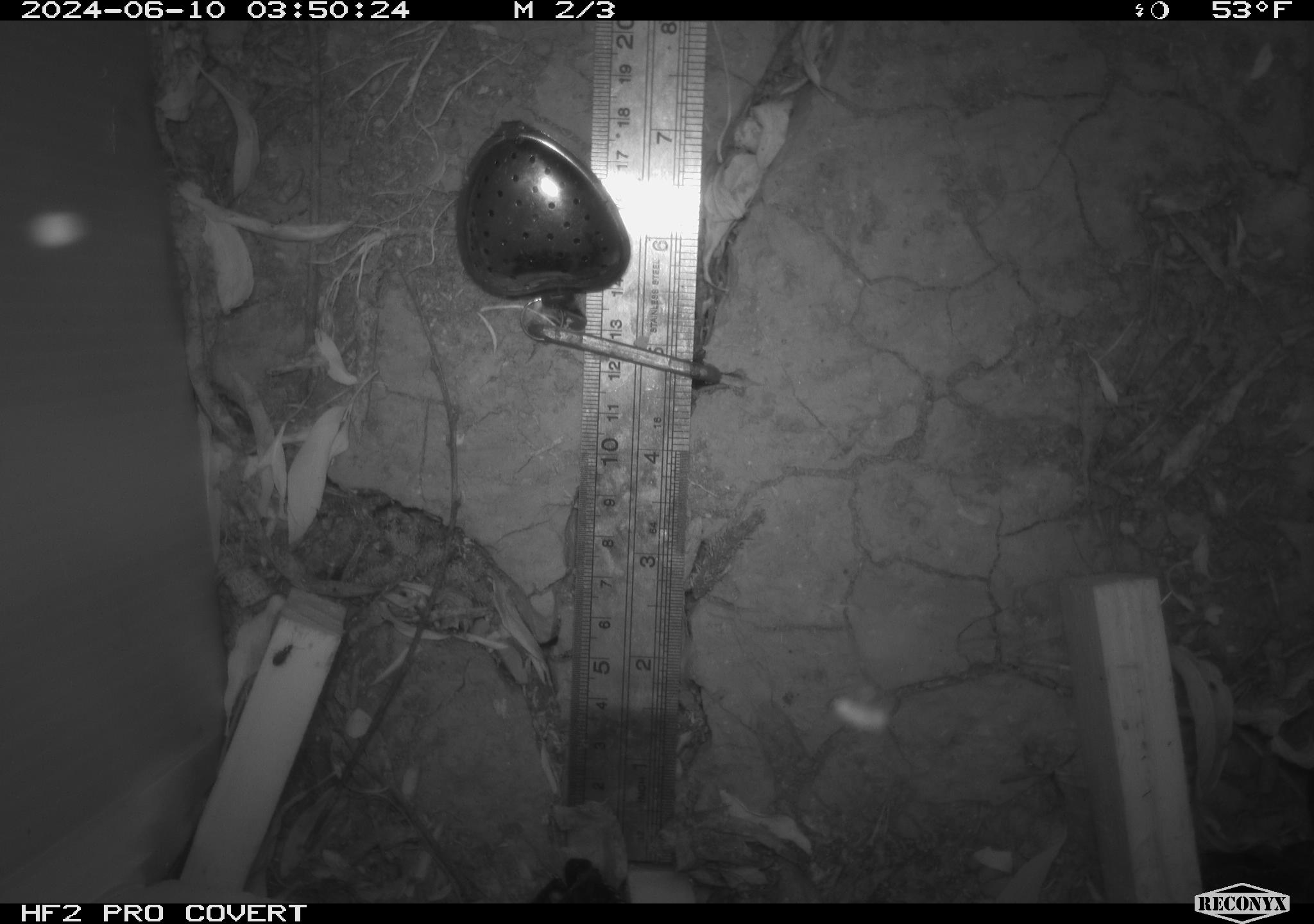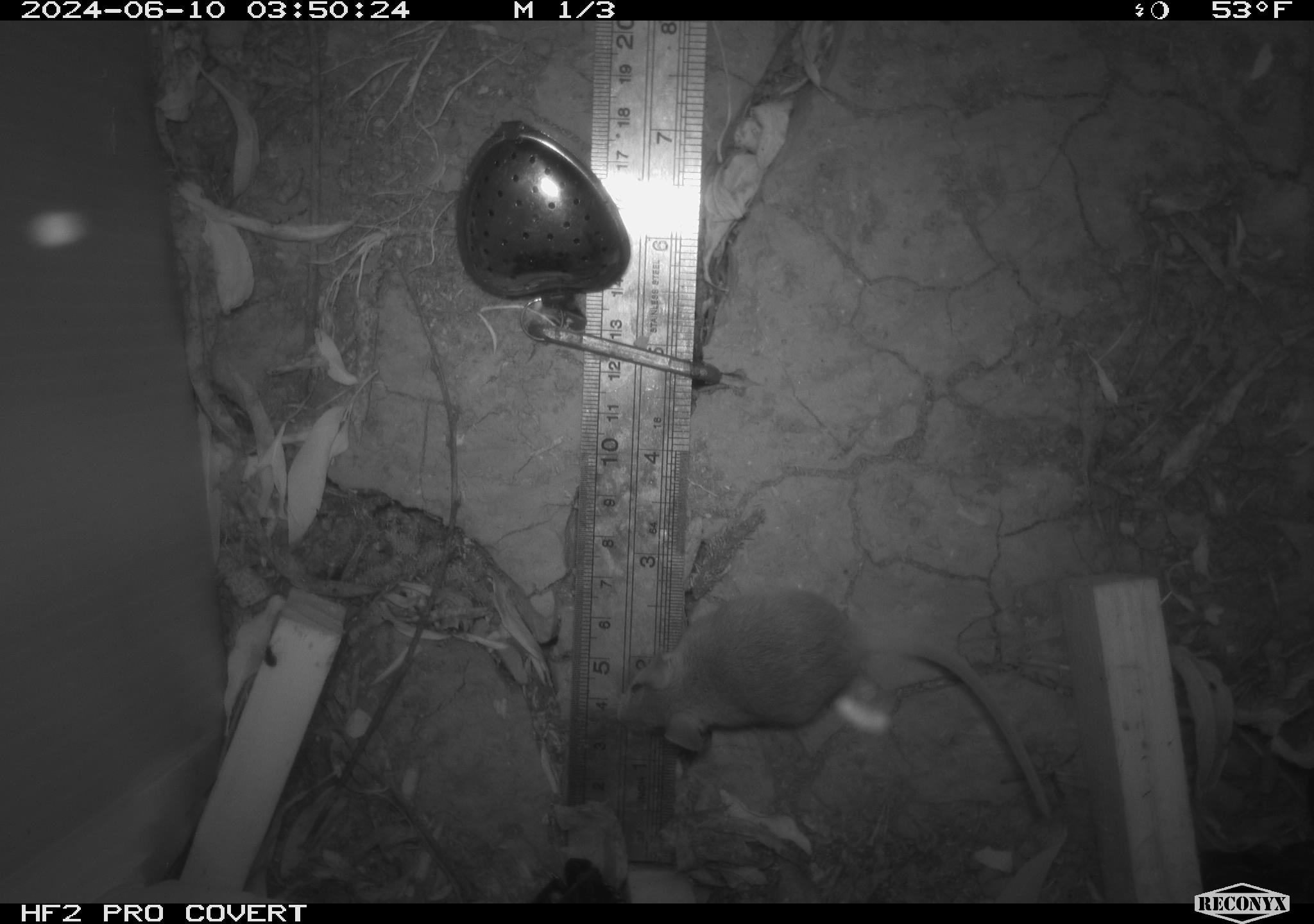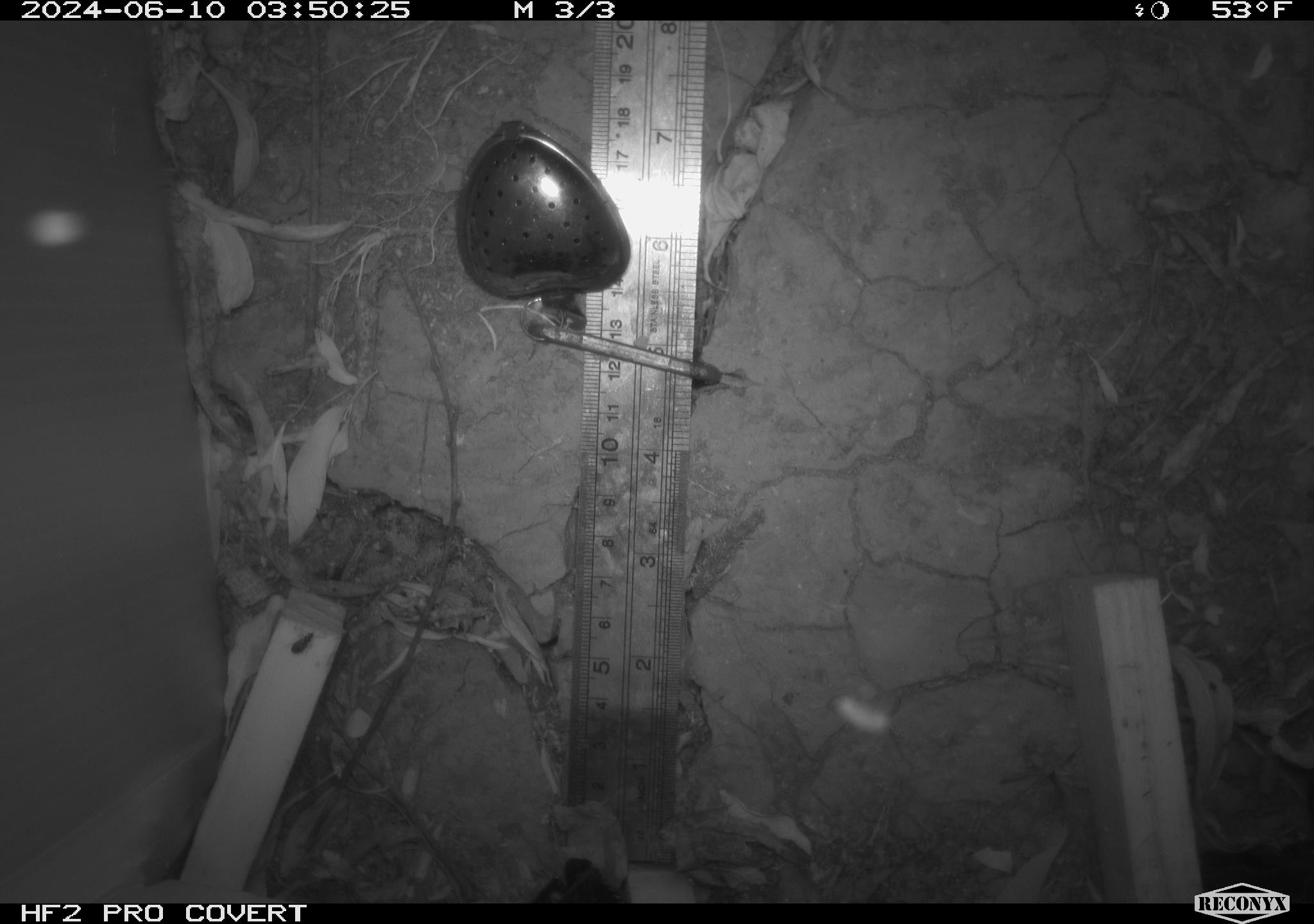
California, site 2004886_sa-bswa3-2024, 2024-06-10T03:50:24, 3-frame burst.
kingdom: Animalia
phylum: Chordata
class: Mammalia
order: Rodentia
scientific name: Rodentia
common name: mouse species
Mouse species (Rodentia).